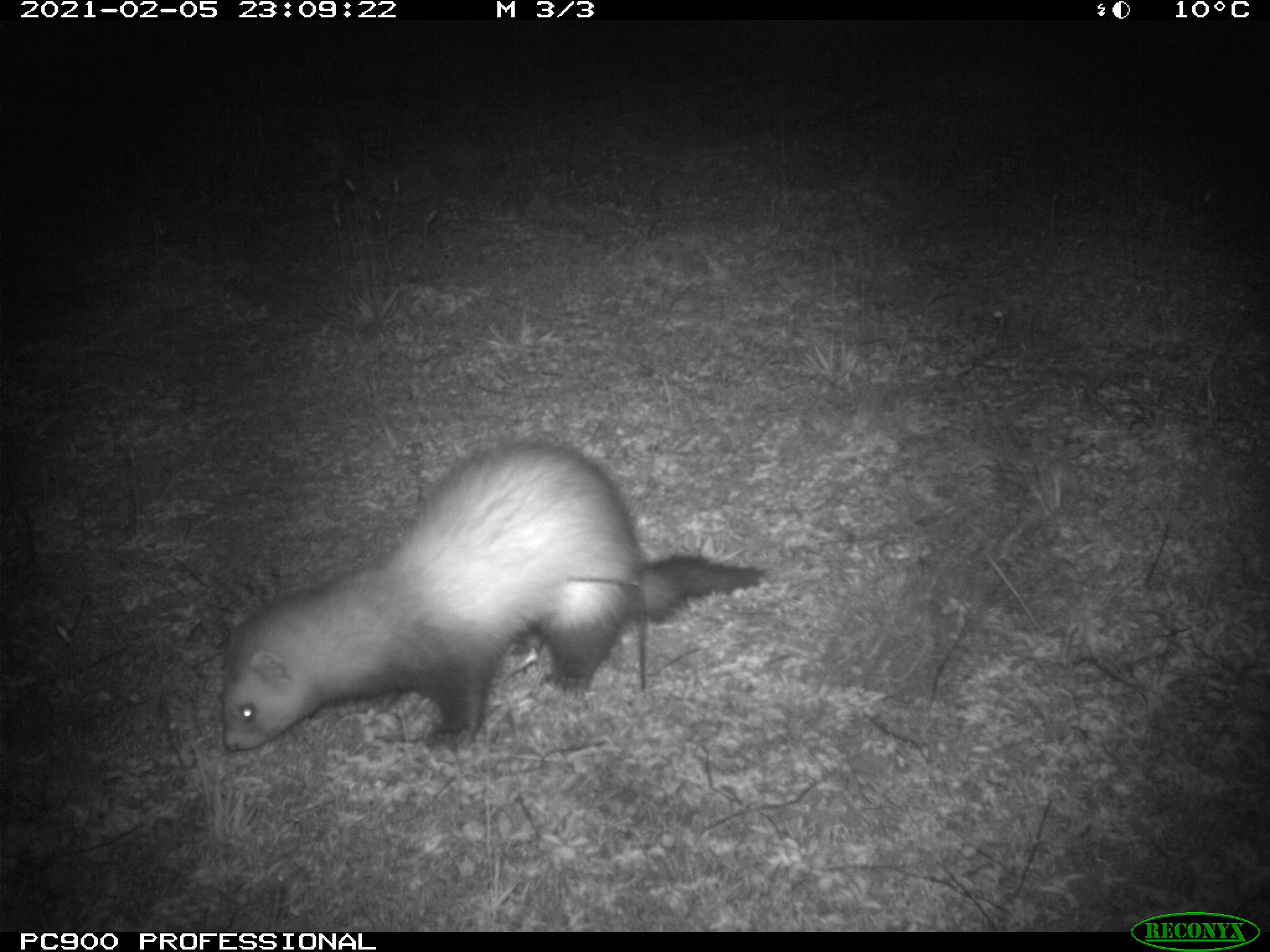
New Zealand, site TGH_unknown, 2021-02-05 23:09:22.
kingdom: Animalia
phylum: Chordata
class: Mammalia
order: Carnivora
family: Mustelidae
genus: Mustela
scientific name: Mustela furo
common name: ferret